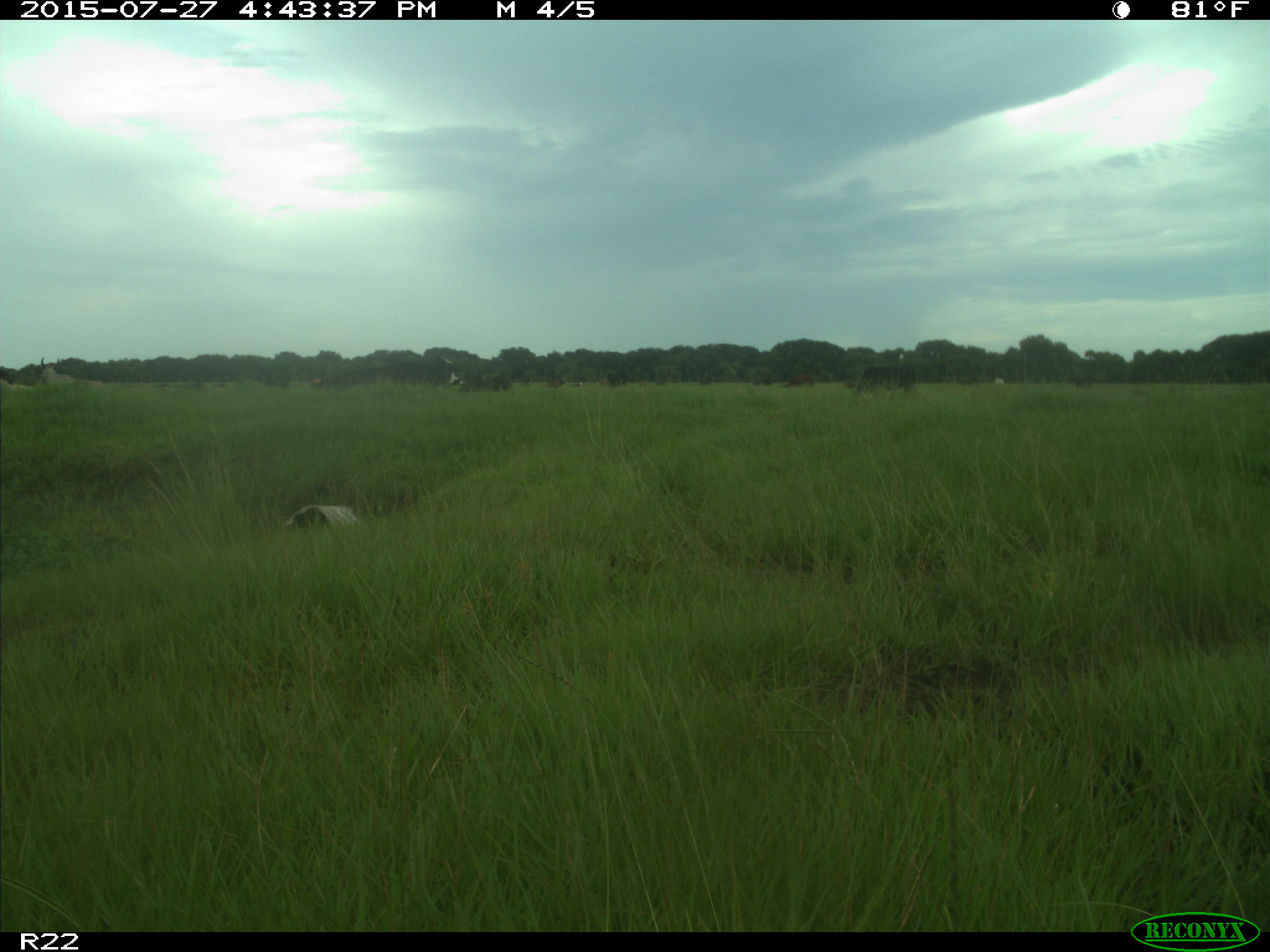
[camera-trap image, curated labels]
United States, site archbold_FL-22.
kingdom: Animalia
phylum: Chordata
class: Mammalia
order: Artiodactyla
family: Bovidae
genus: Bos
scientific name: Bos taurus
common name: domestic cow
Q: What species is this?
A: Bos taurus (domestic cow).